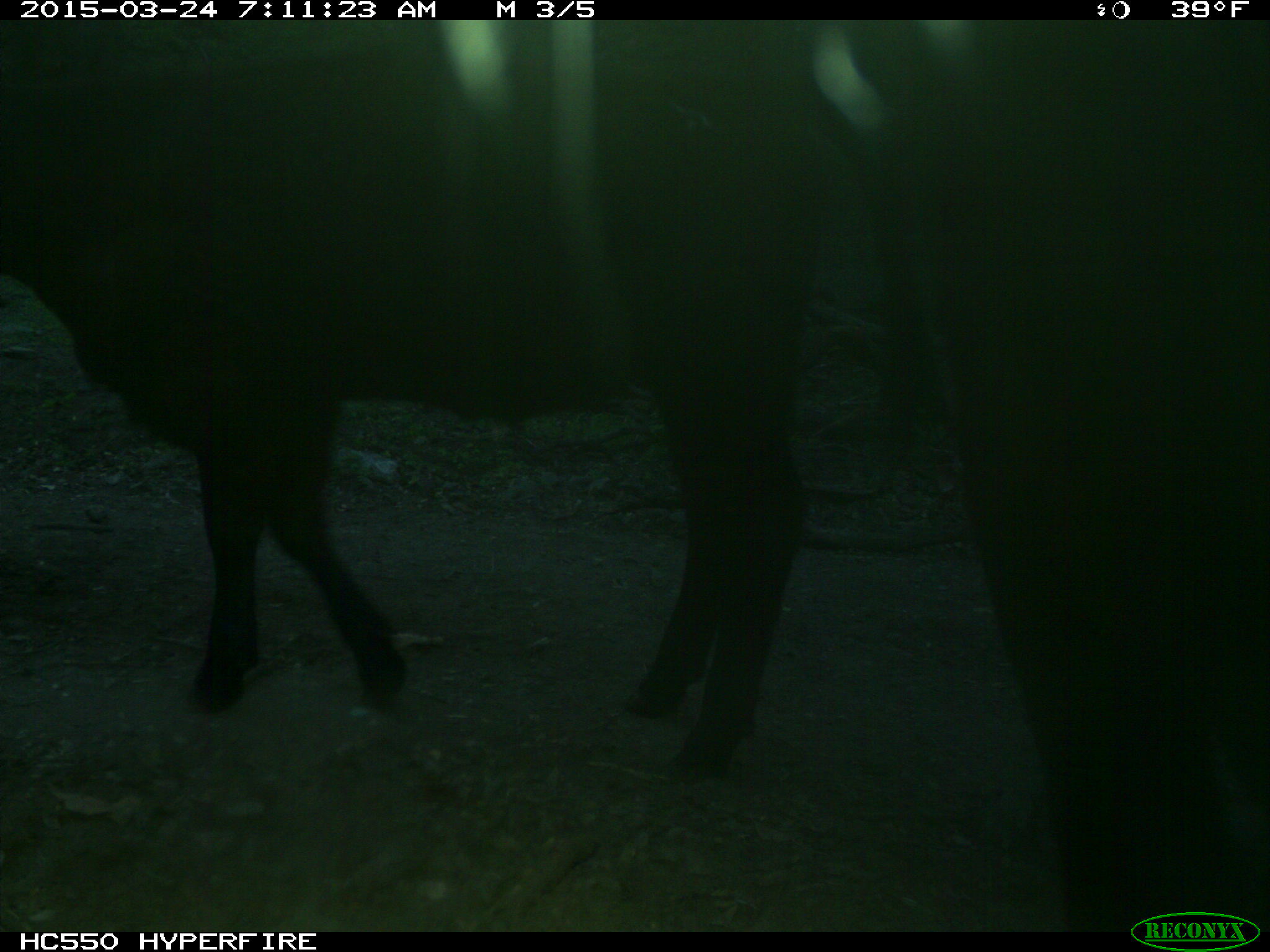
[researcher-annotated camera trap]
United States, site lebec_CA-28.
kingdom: Animalia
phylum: Chordata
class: Mammalia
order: Artiodactyla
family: Bovidae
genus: Bos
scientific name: Bos taurus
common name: domestic cow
Bos taurus (domestic cow).